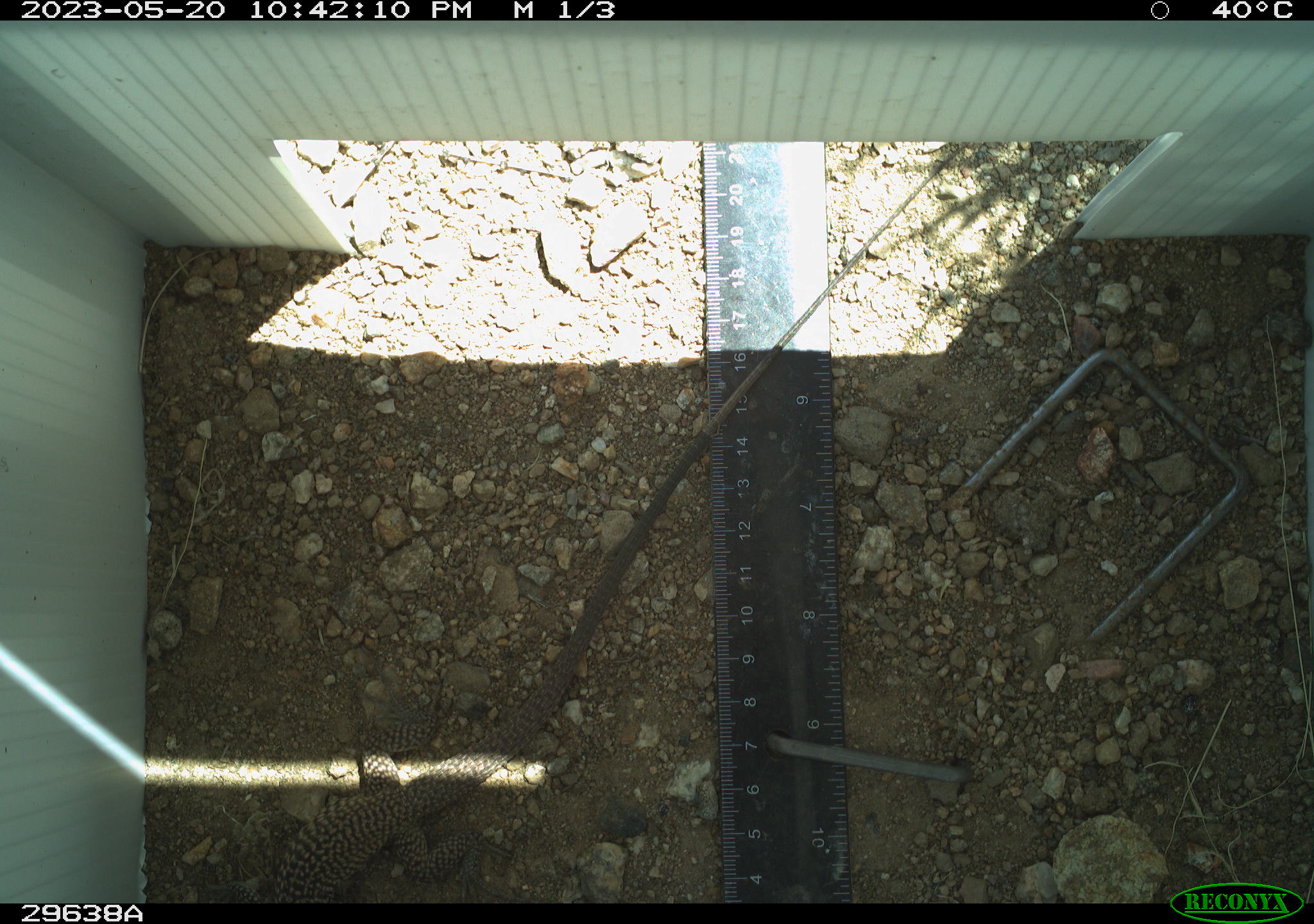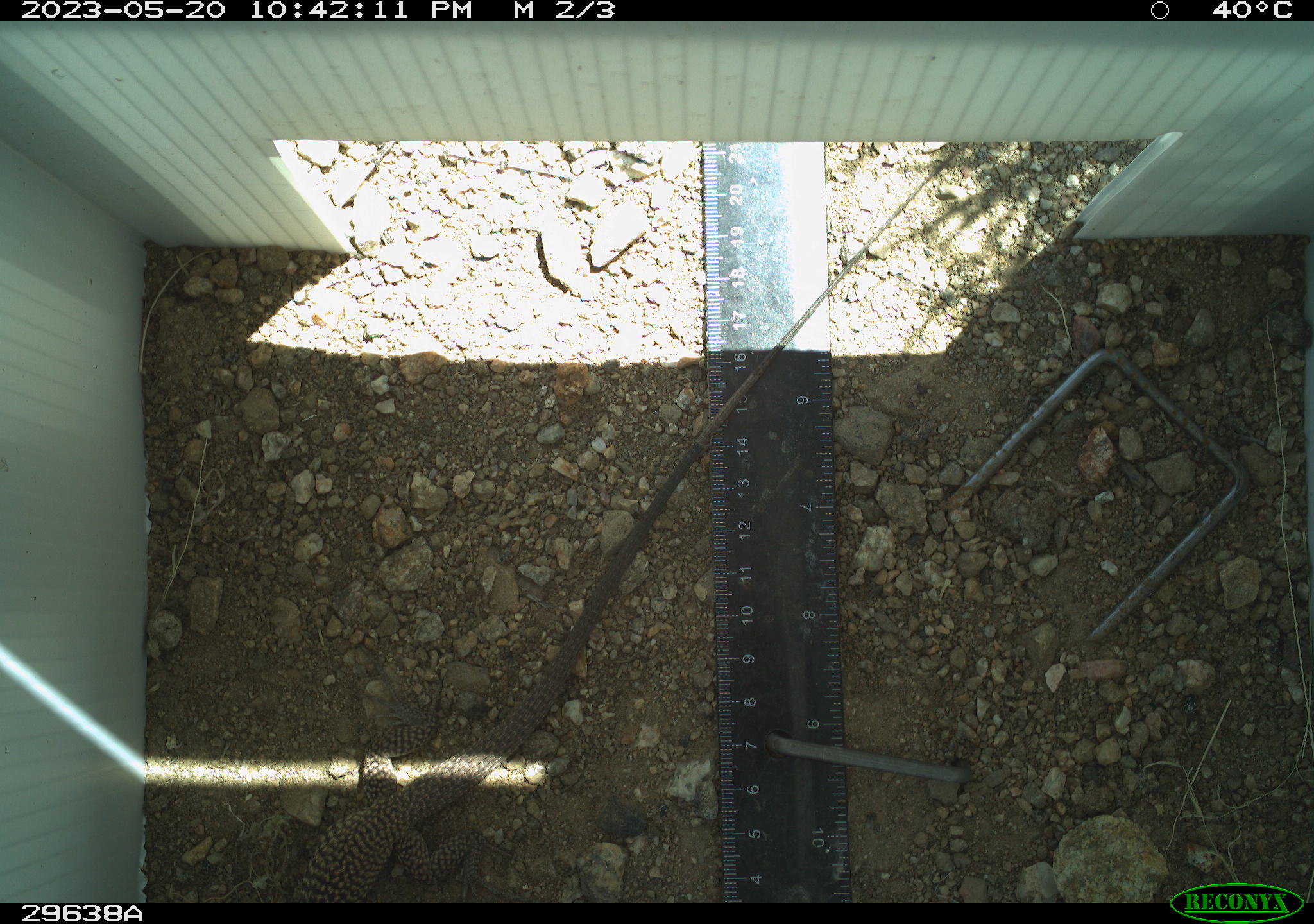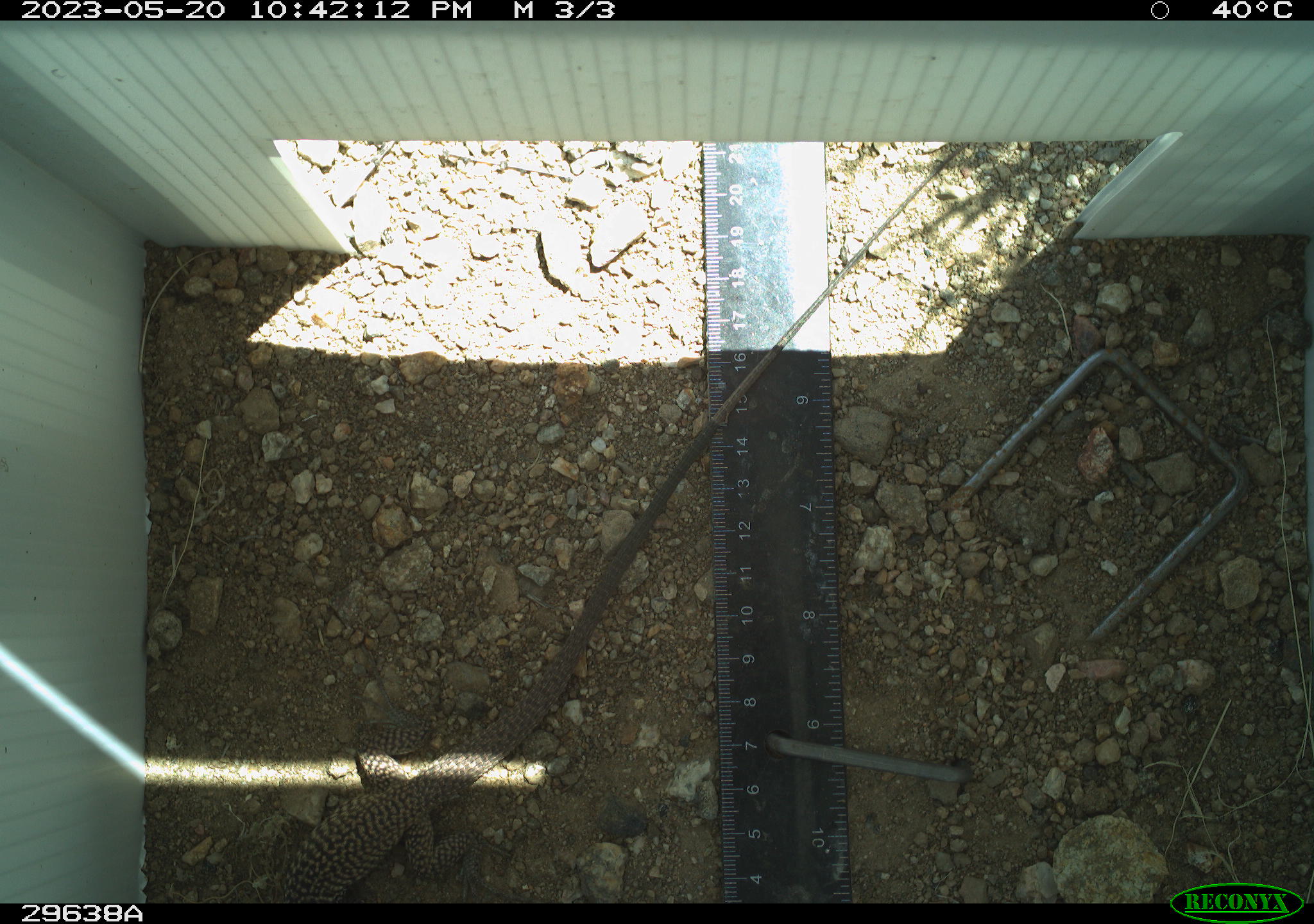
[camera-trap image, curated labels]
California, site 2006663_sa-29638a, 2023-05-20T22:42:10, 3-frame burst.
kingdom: Animalia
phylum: Chordata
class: Reptilia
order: Squamata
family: Teiidae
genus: Aspidoscelis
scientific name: Aspidoscelis tigris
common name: western whiptail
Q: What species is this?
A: Western whiptail (Aspidoscelis tigris).